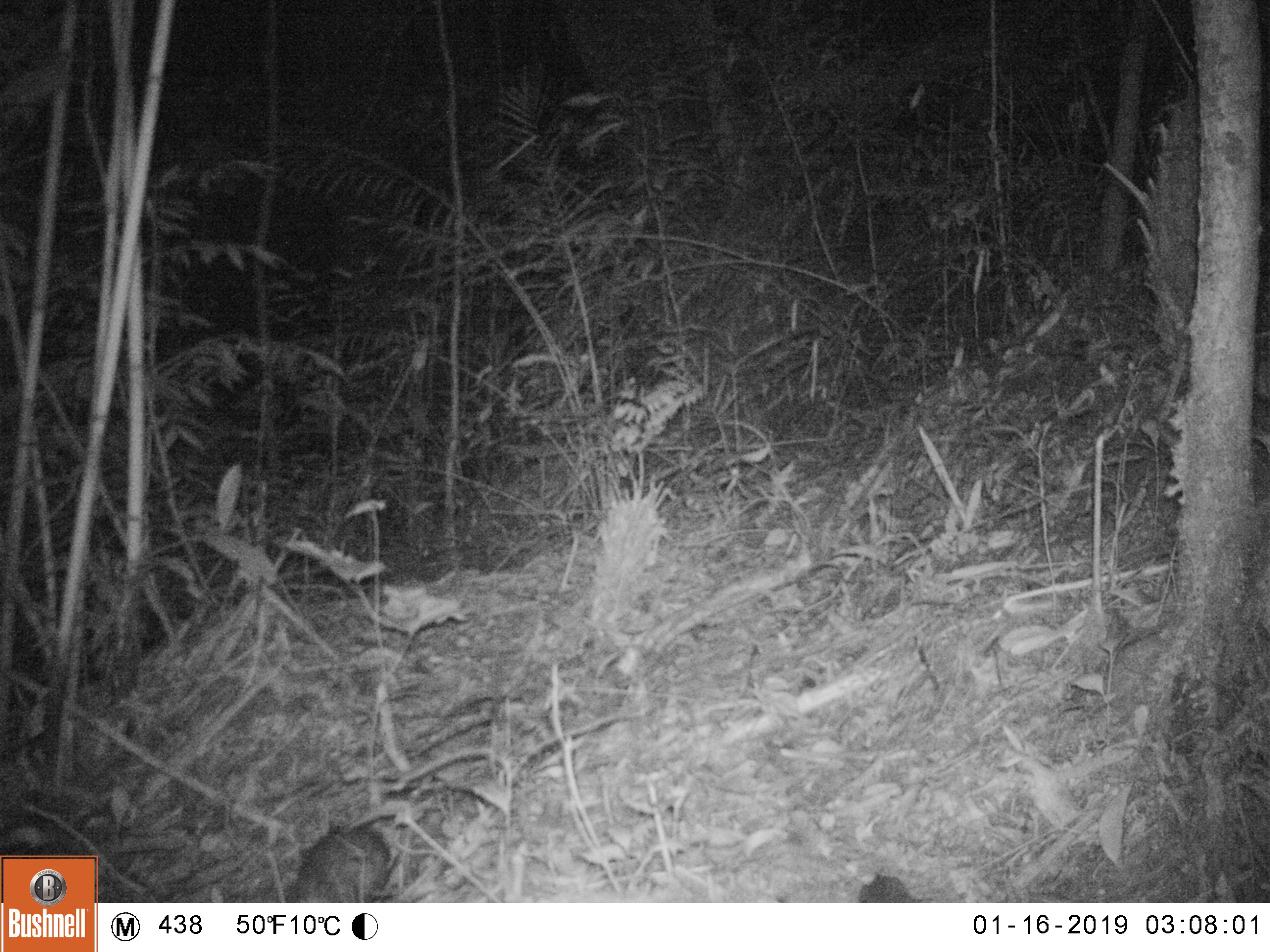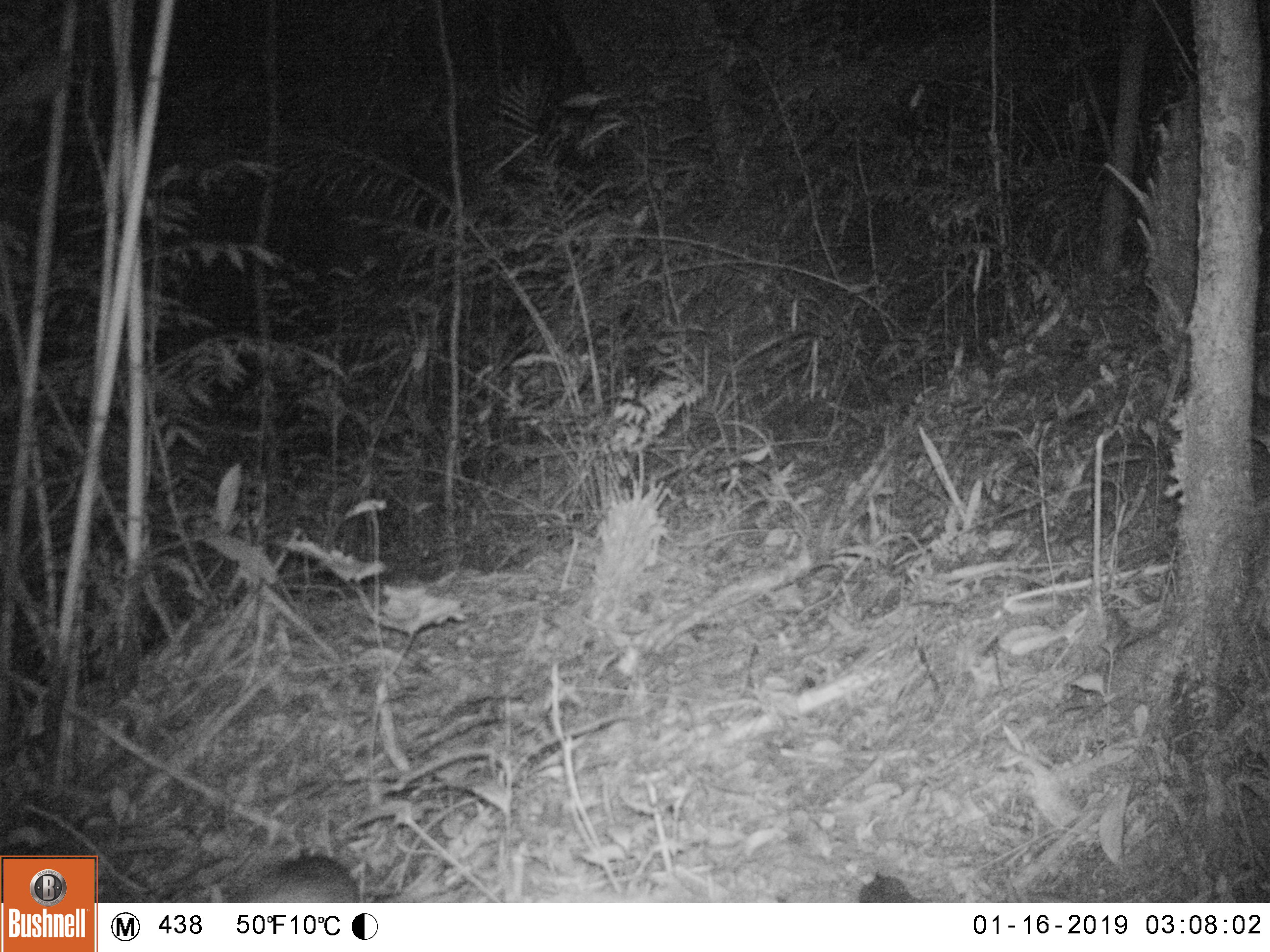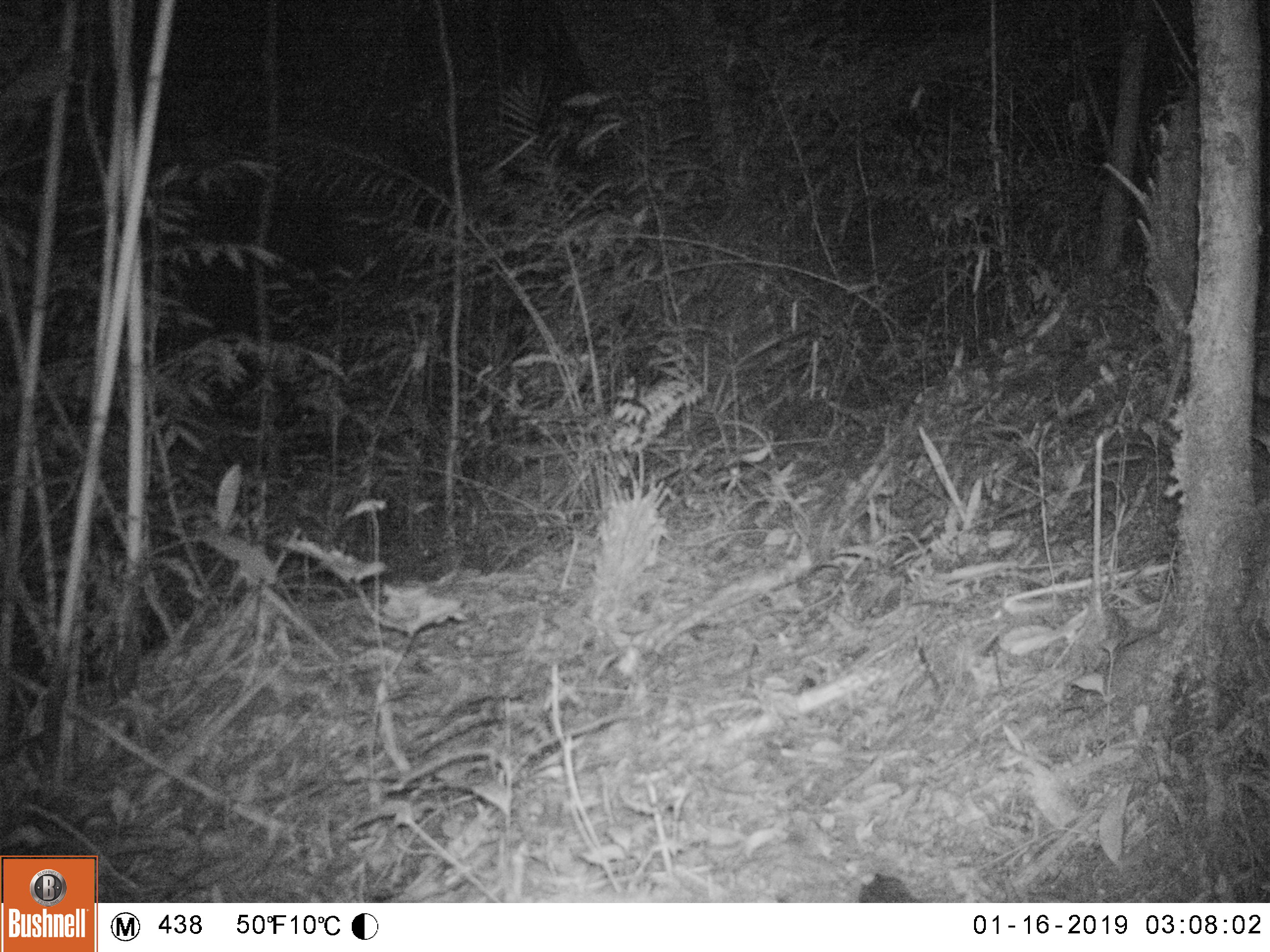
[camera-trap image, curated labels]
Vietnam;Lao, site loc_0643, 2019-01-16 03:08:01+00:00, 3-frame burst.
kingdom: Animalia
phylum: Chordata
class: Mammalia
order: Rodentia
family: Muridae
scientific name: Muridae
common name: old-world mice and rats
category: unidentified murid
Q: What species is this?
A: Unidentified murid (old-world mice and rats) (Muridae).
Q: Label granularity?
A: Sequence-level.